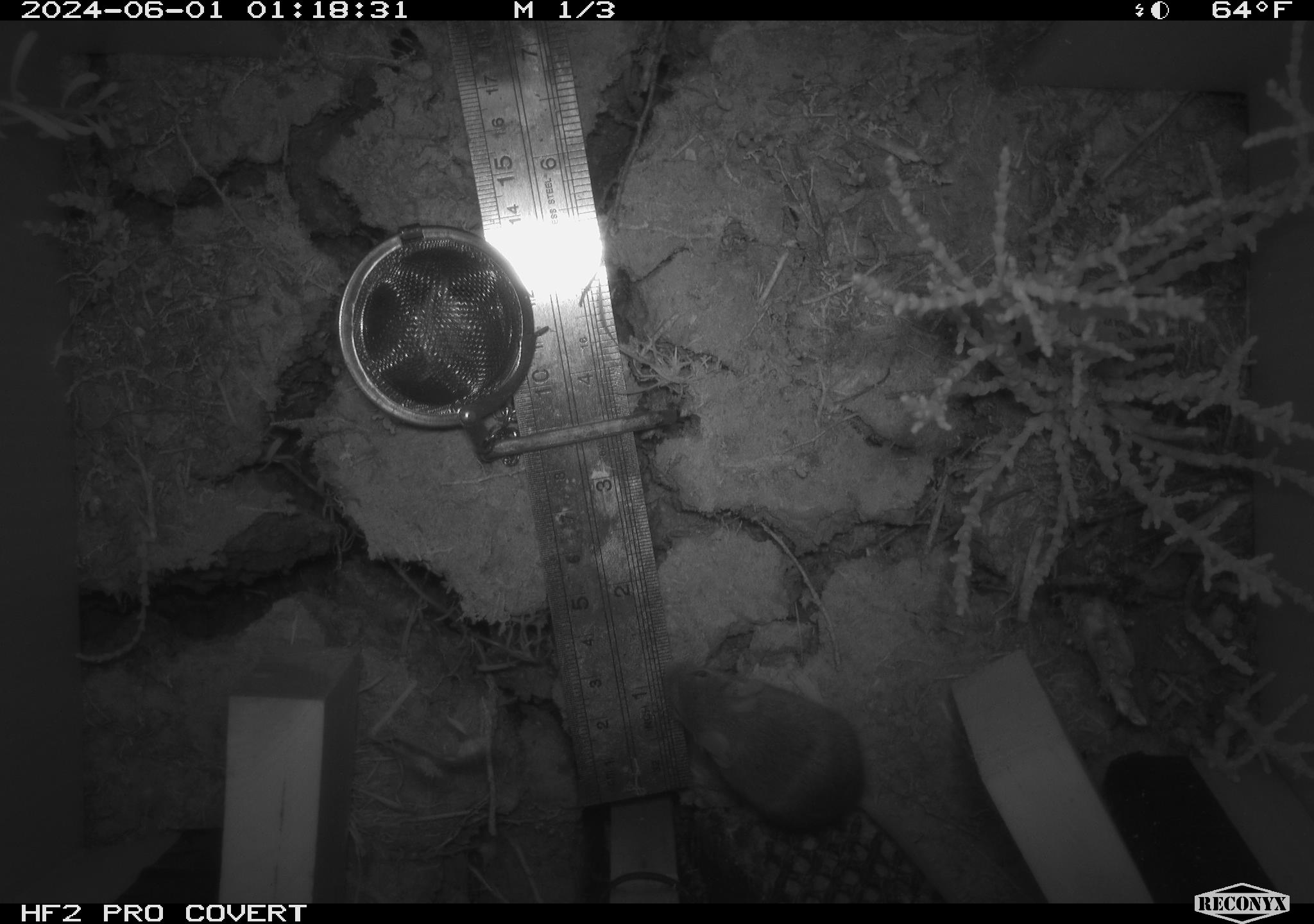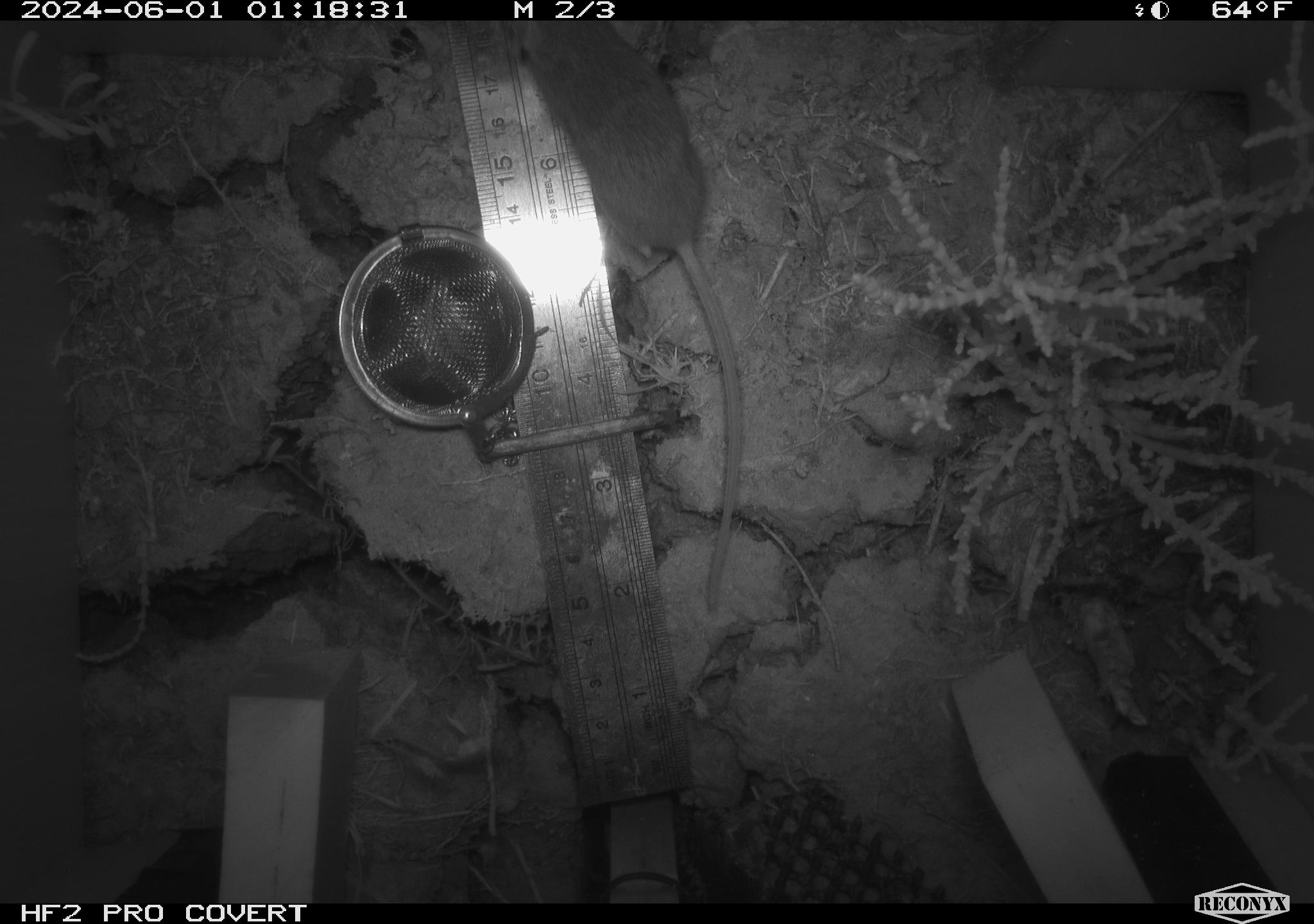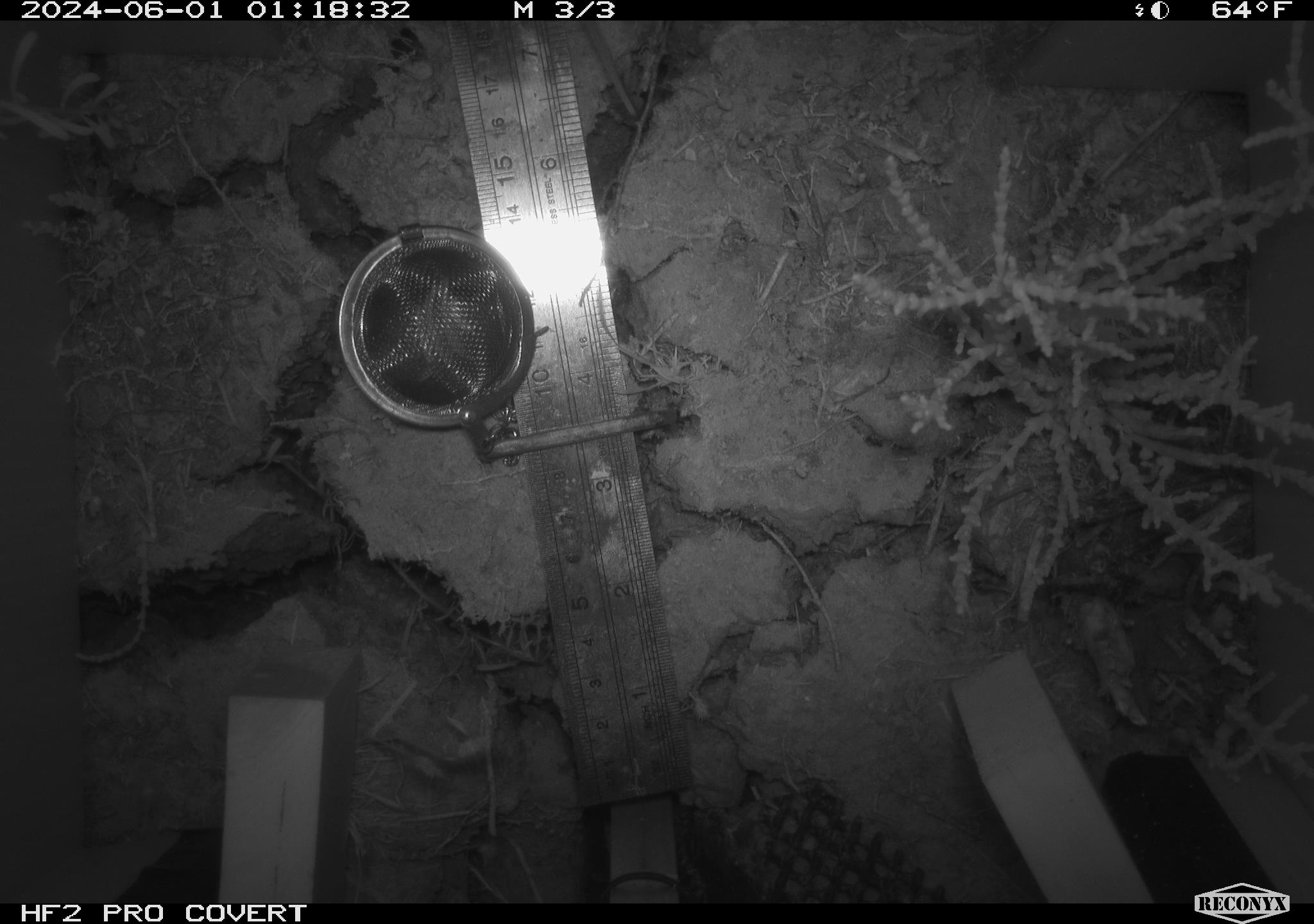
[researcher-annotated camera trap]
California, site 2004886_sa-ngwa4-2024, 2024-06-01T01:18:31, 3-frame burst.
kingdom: Animalia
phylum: Chordata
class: Mammalia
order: Rodentia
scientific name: Rodentia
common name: mouse species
Mouse species (Rodentia).